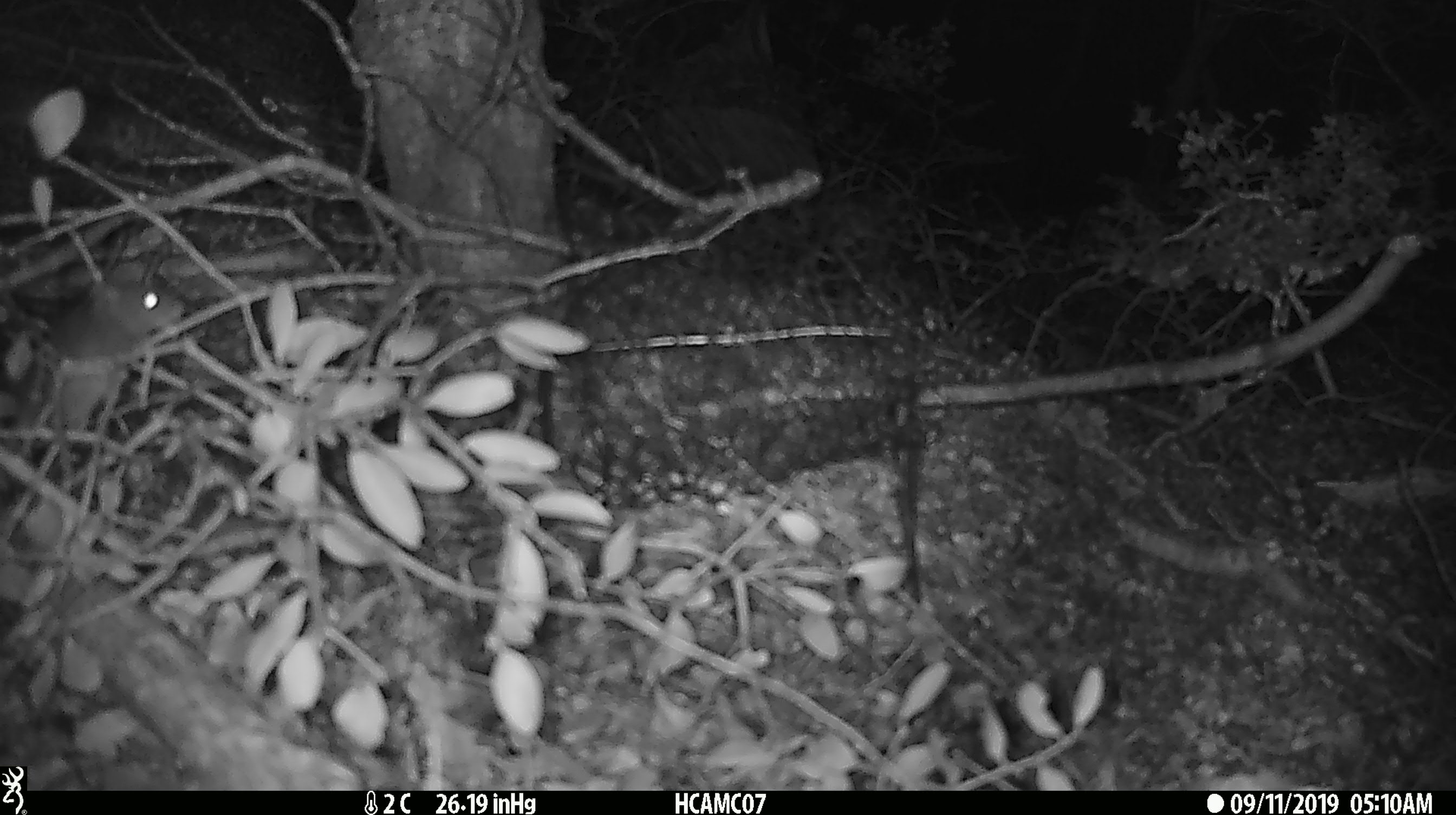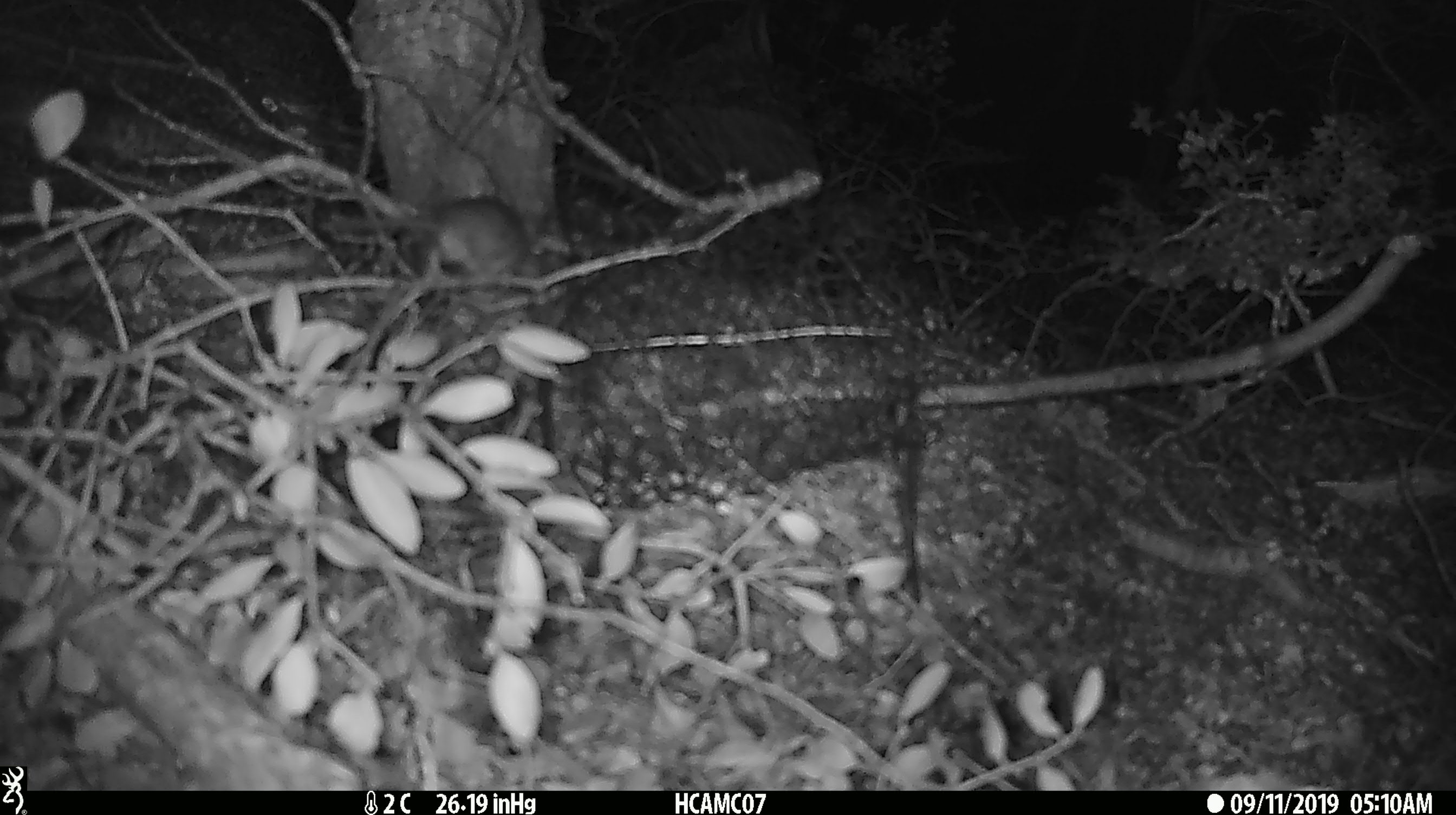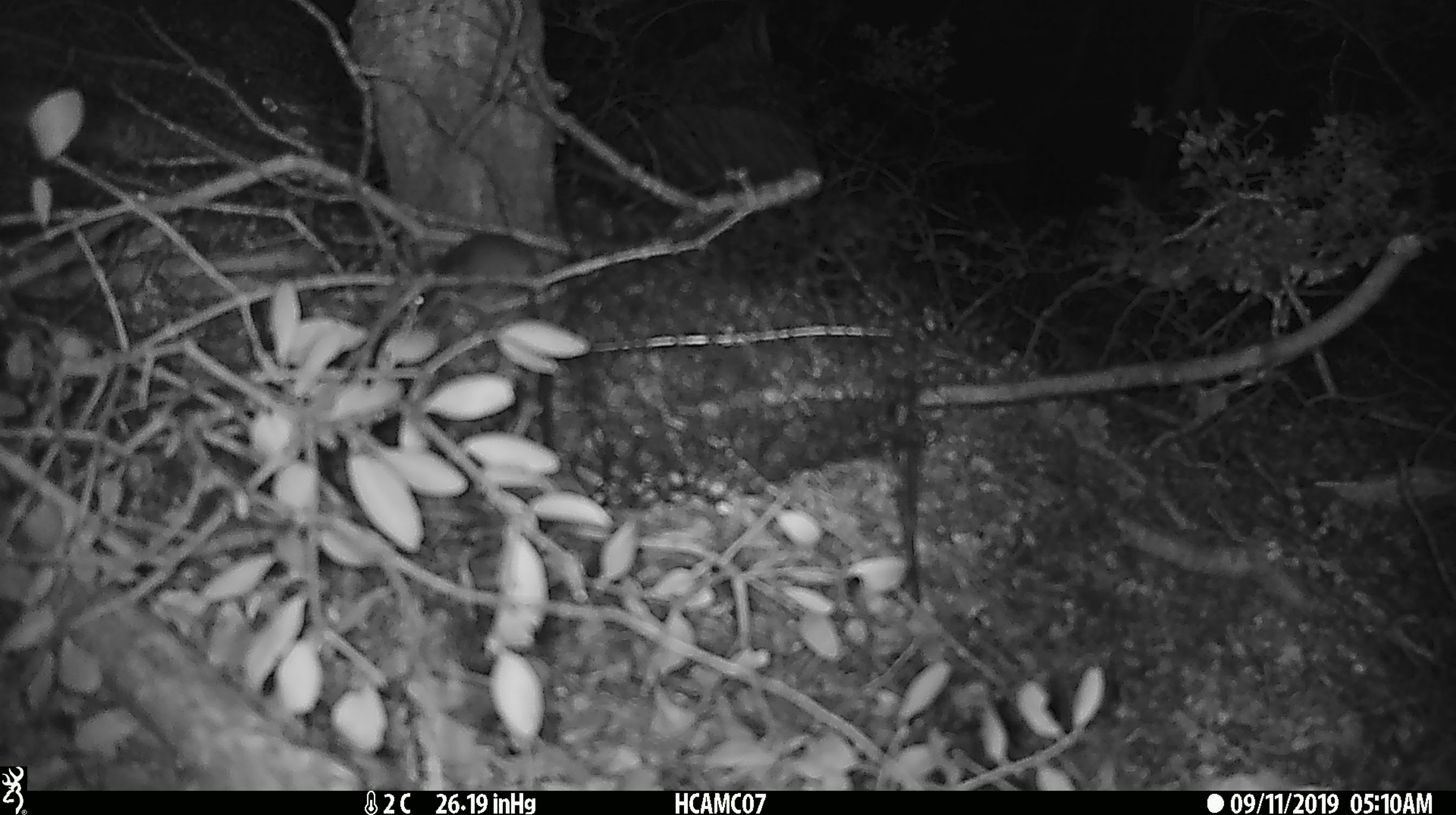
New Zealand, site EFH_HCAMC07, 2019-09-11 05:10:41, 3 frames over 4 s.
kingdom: Animalia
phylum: Chordata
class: Mammalia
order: Rodentia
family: Muridae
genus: Mus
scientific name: Mus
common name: mouse